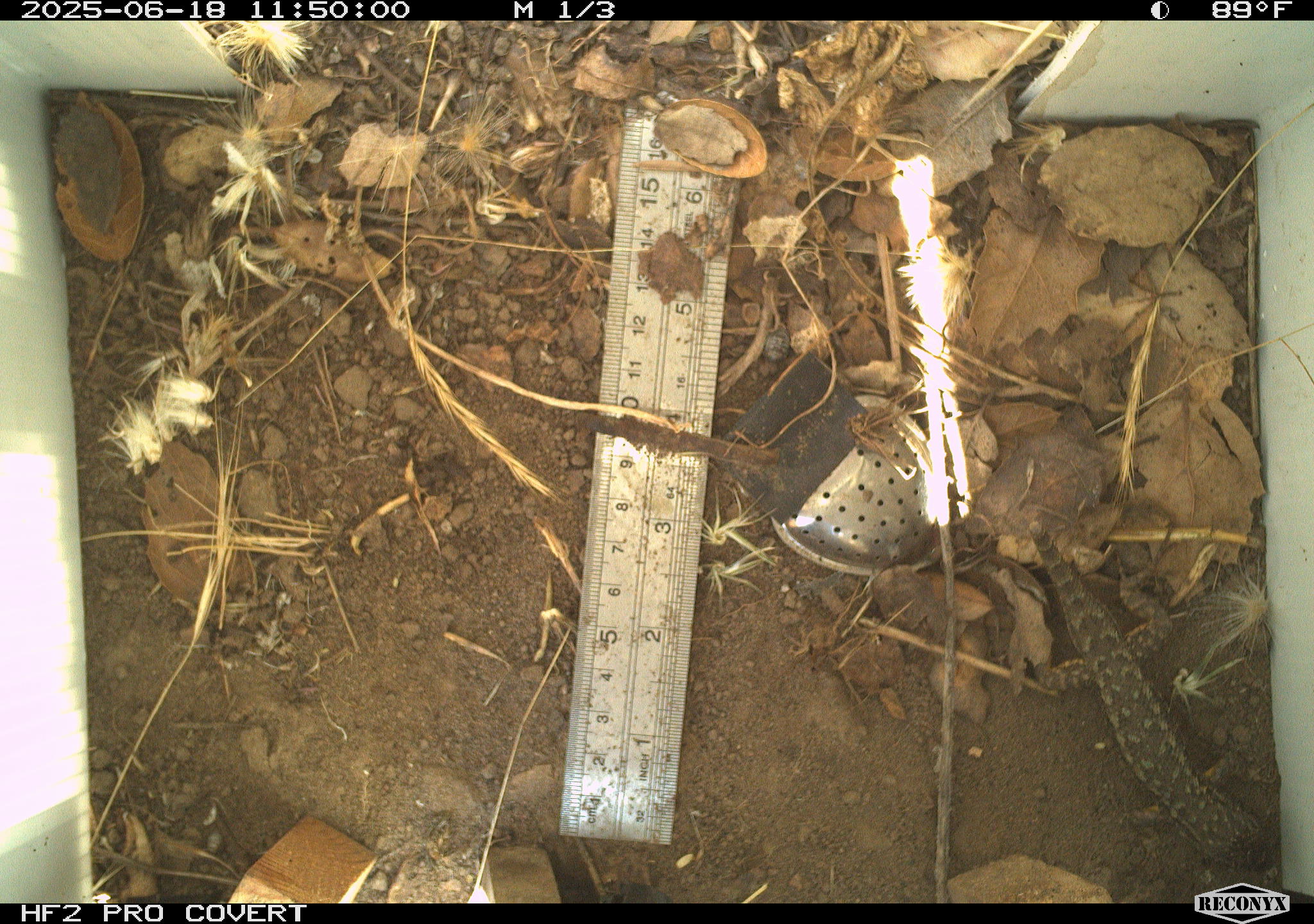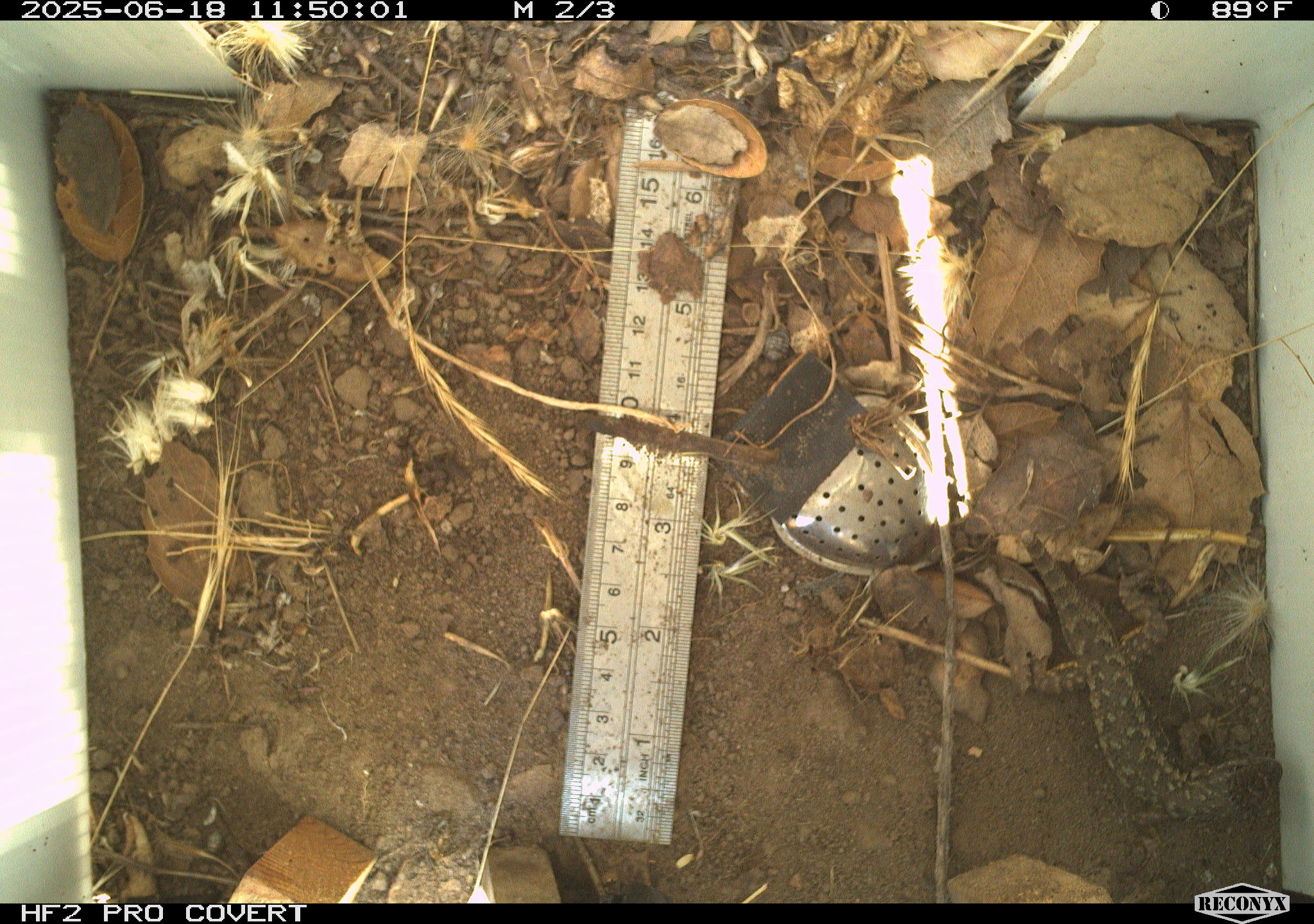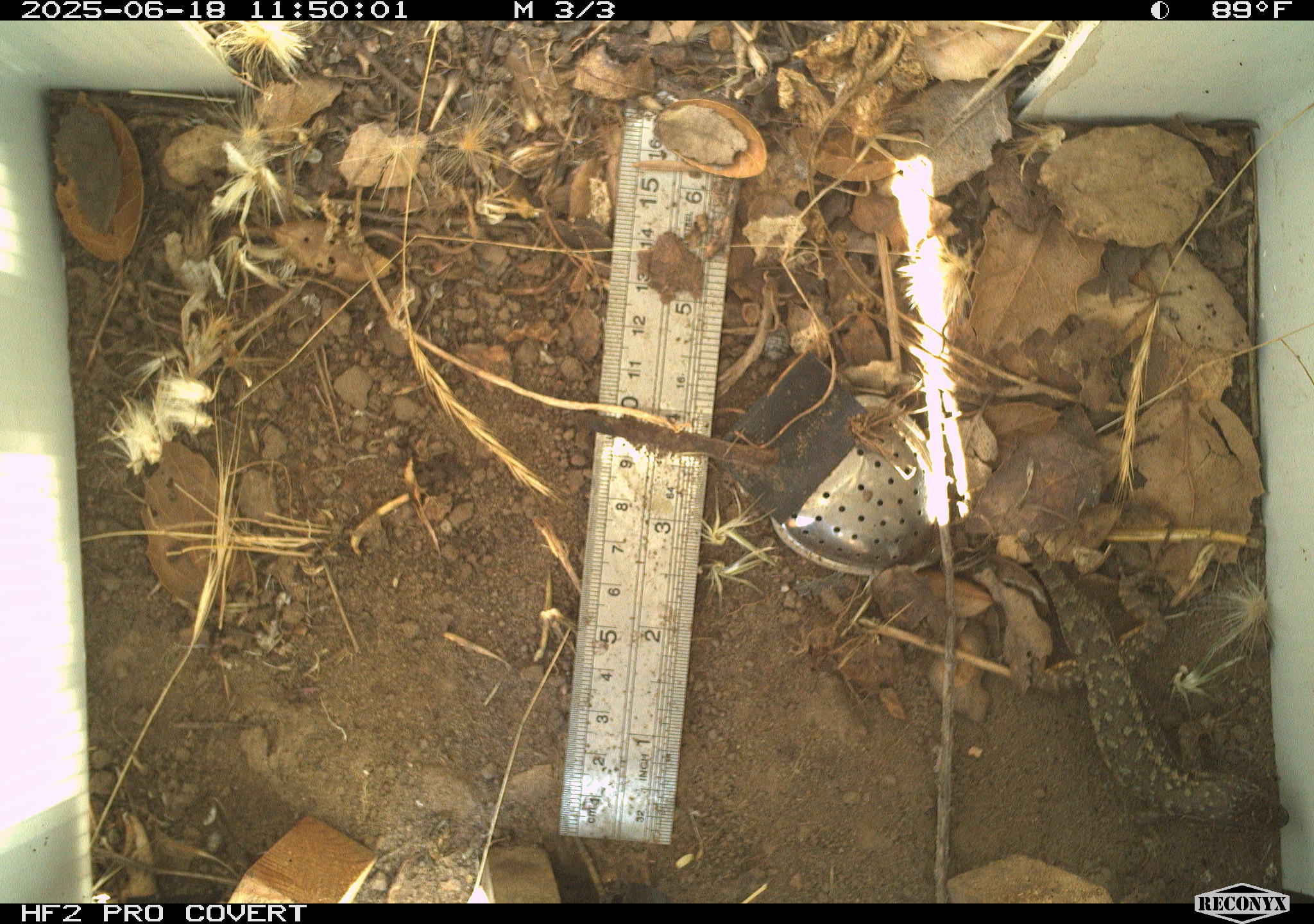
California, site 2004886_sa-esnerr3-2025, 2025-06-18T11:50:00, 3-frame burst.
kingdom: Animalia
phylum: Chordata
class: Reptilia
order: Squamata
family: Phrynosomatidae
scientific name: Phrynosomatidae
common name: north american spiny lizards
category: sceloporus/uta species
Sceloporus/uta species (north american spiny lizards) (Phrynosomatidae).